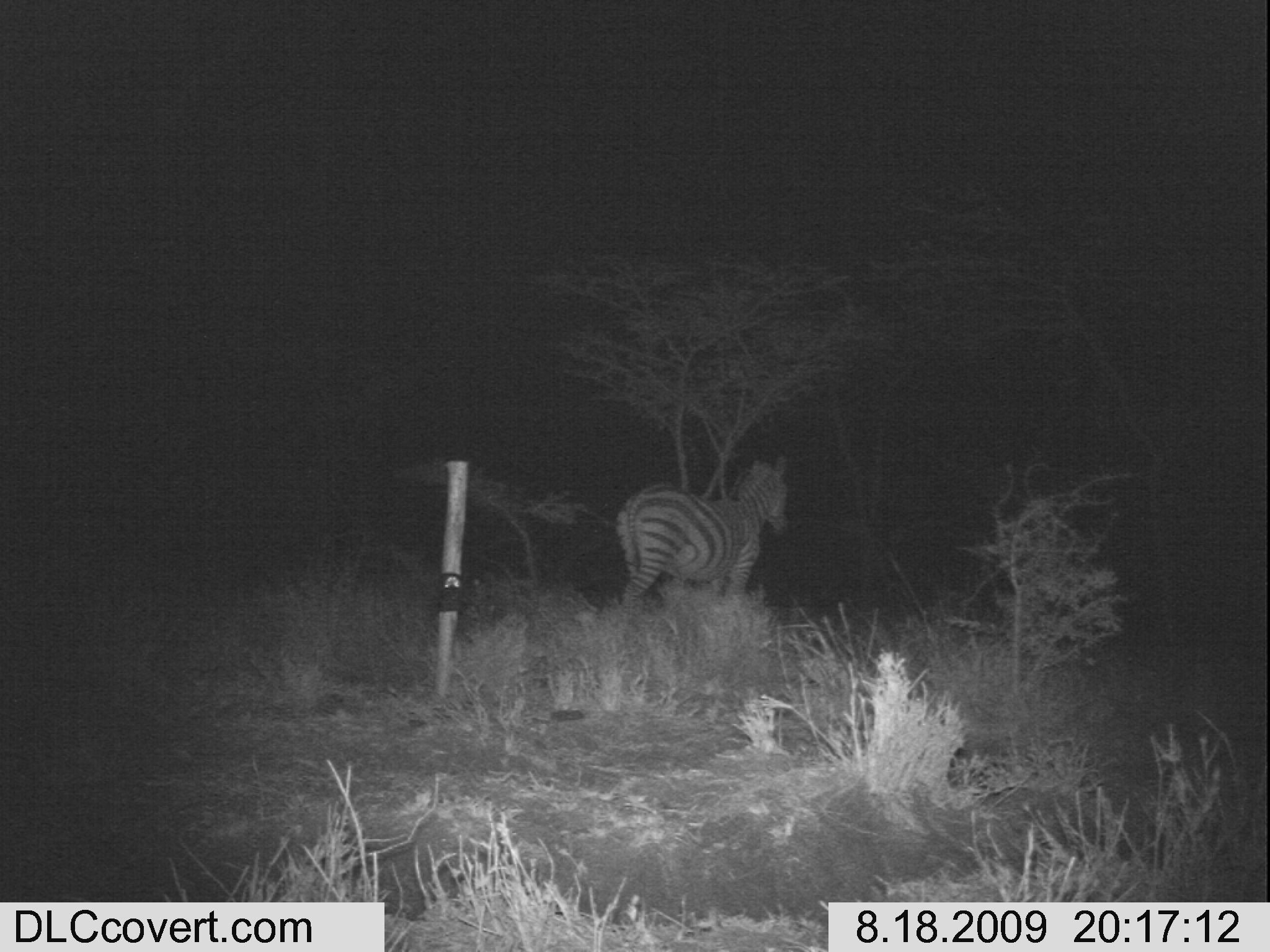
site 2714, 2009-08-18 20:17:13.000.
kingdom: Animalia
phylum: Chordata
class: Mammalia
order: Perissodactyla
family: Equidae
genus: Equus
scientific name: Equus quagga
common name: plains zebra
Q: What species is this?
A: Equus quagga (plains zebra).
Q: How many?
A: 1.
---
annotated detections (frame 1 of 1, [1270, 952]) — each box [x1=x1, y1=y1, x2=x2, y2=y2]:
equus quagga: [x1=614, y1=454, x2=791, y2=618]